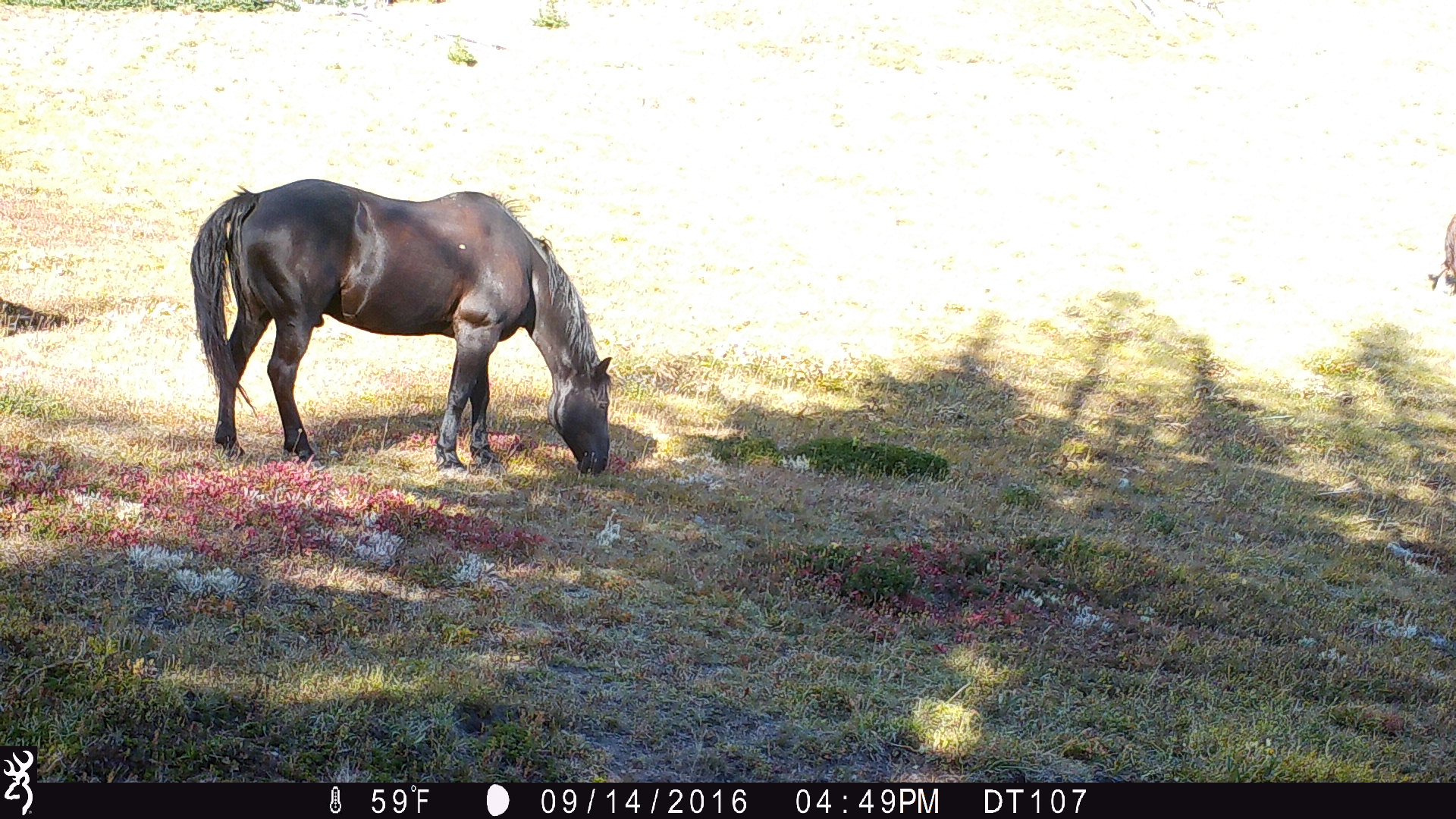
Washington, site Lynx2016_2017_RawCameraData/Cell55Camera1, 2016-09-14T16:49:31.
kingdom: Animalia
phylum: Chordata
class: Mammalia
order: Perissodactyla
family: Equidae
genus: Equus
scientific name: Equus caballus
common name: domestic horse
Domestic horse (Equus caballus). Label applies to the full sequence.